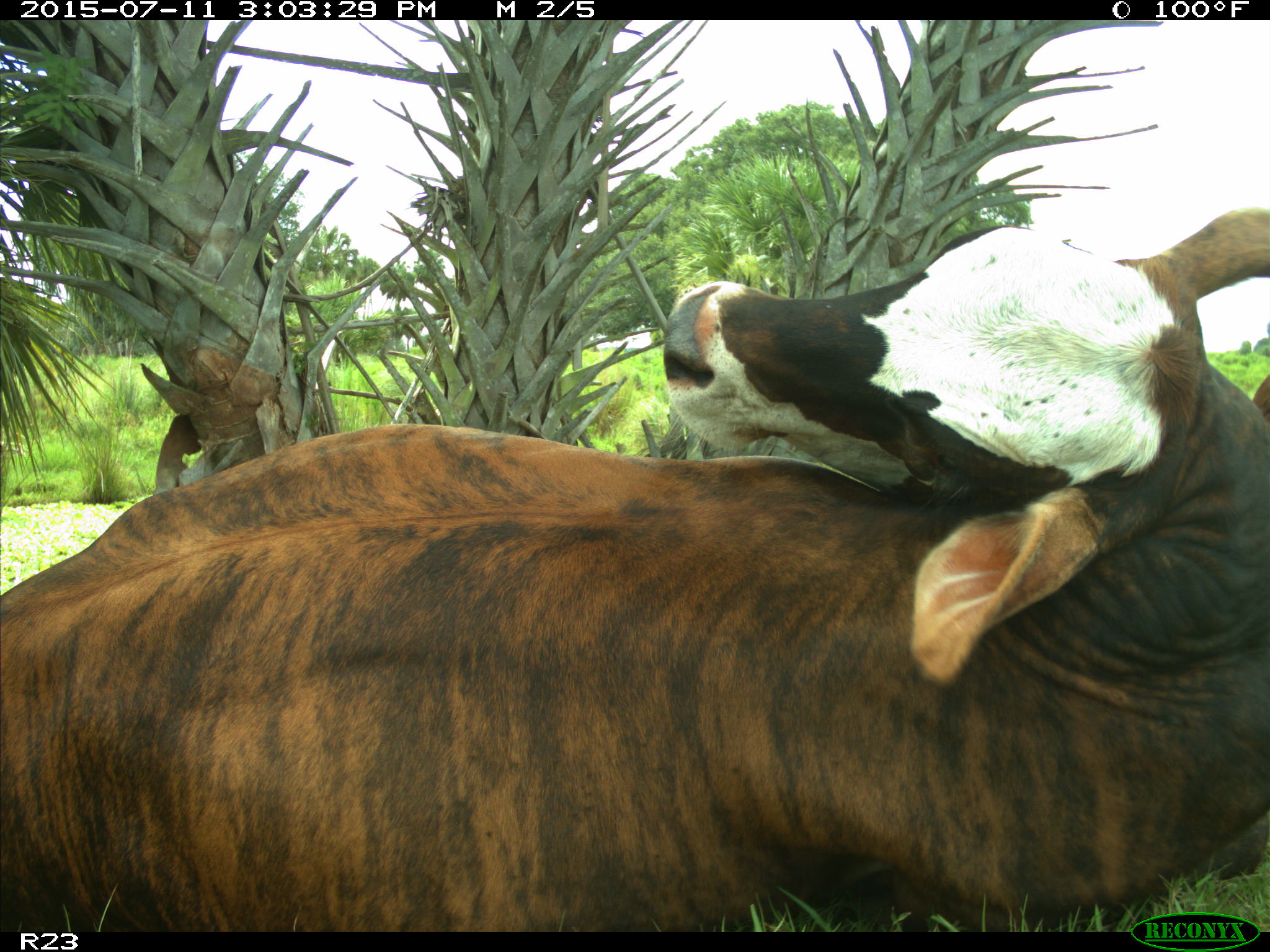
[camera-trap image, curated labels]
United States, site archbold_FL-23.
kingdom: Animalia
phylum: Chordata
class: Mammalia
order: Artiodactyla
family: Bovidae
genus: Bos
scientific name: Bos taurus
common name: domestic cow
Bos taurus (domestic cow).